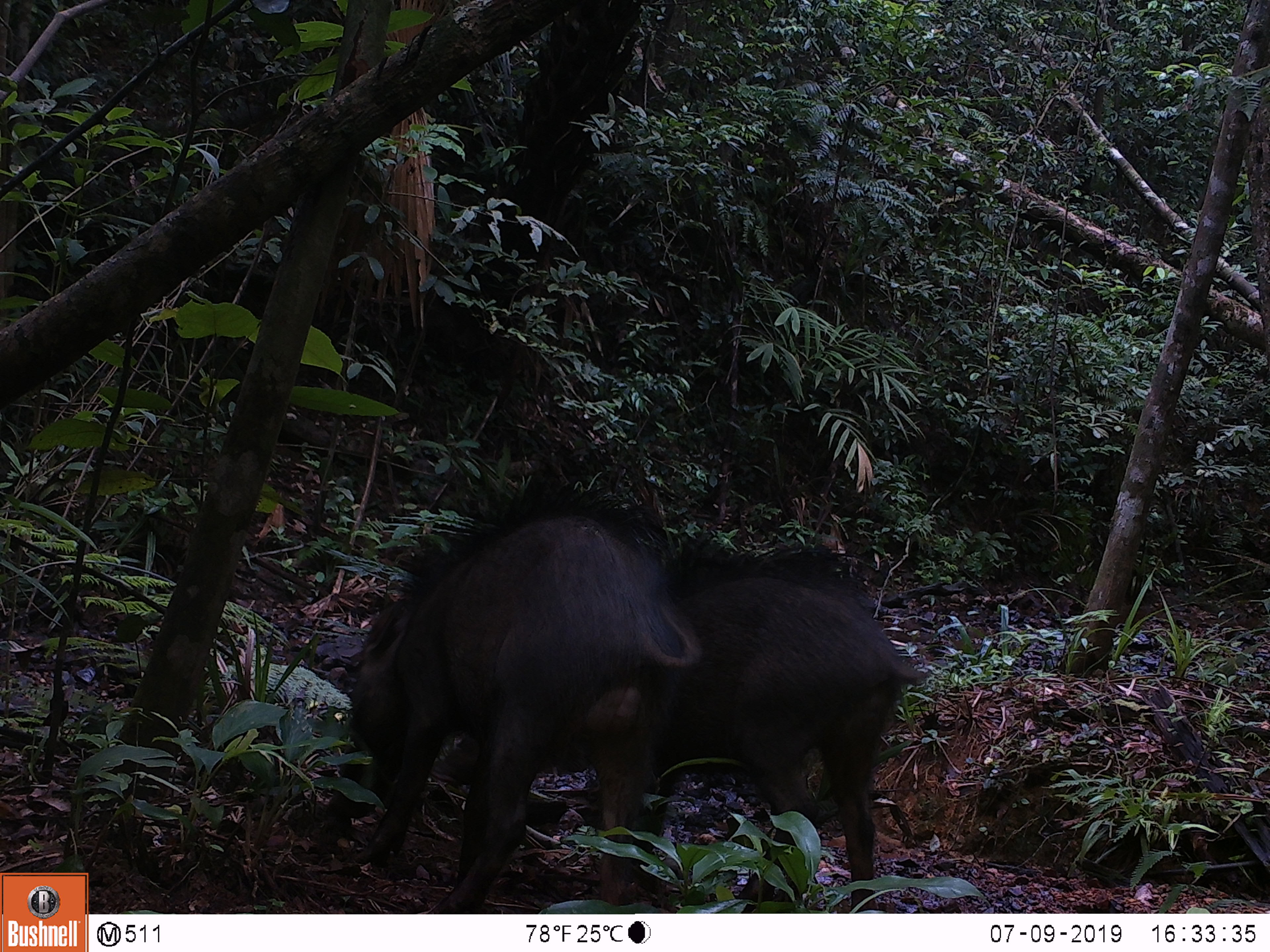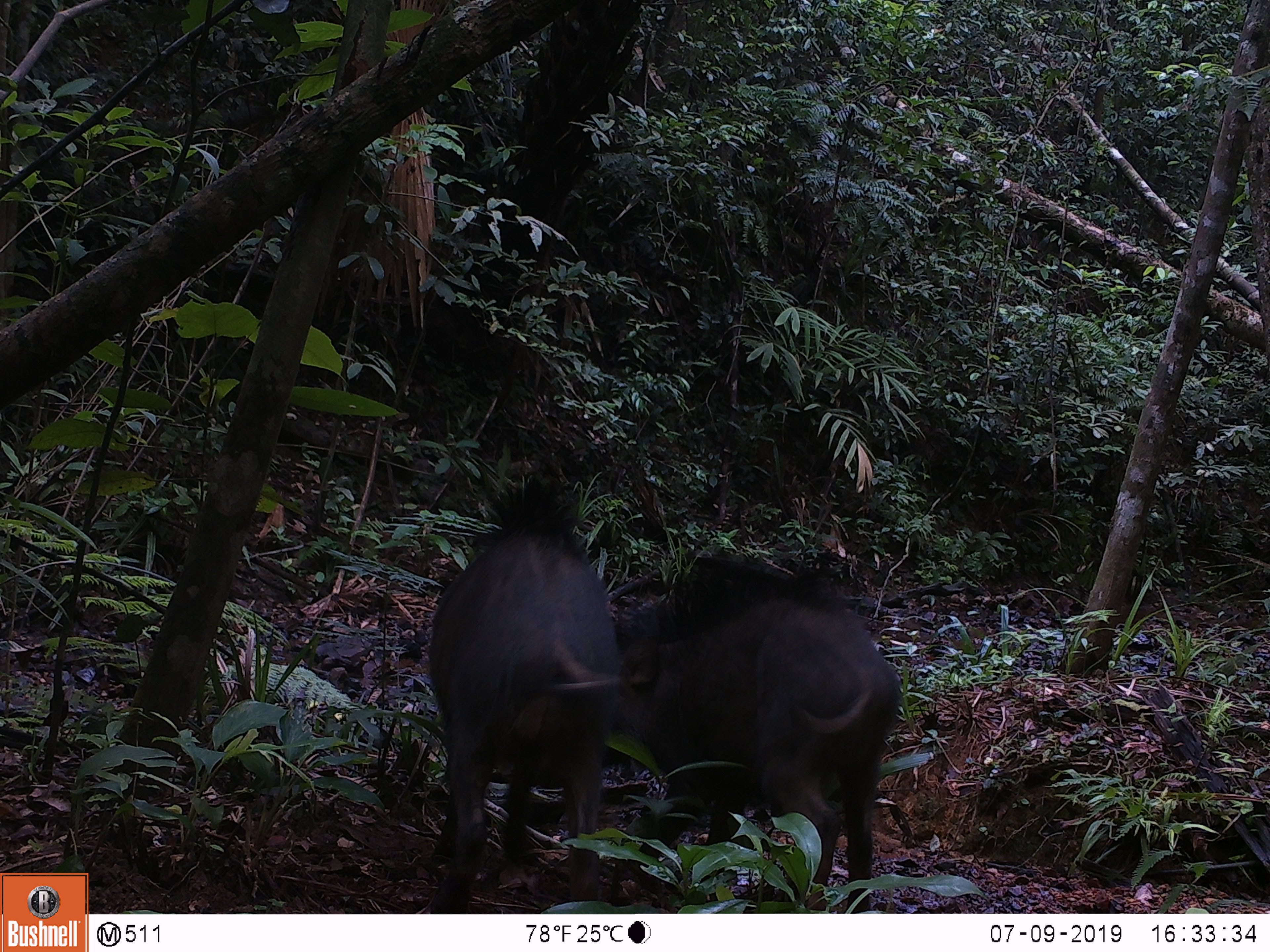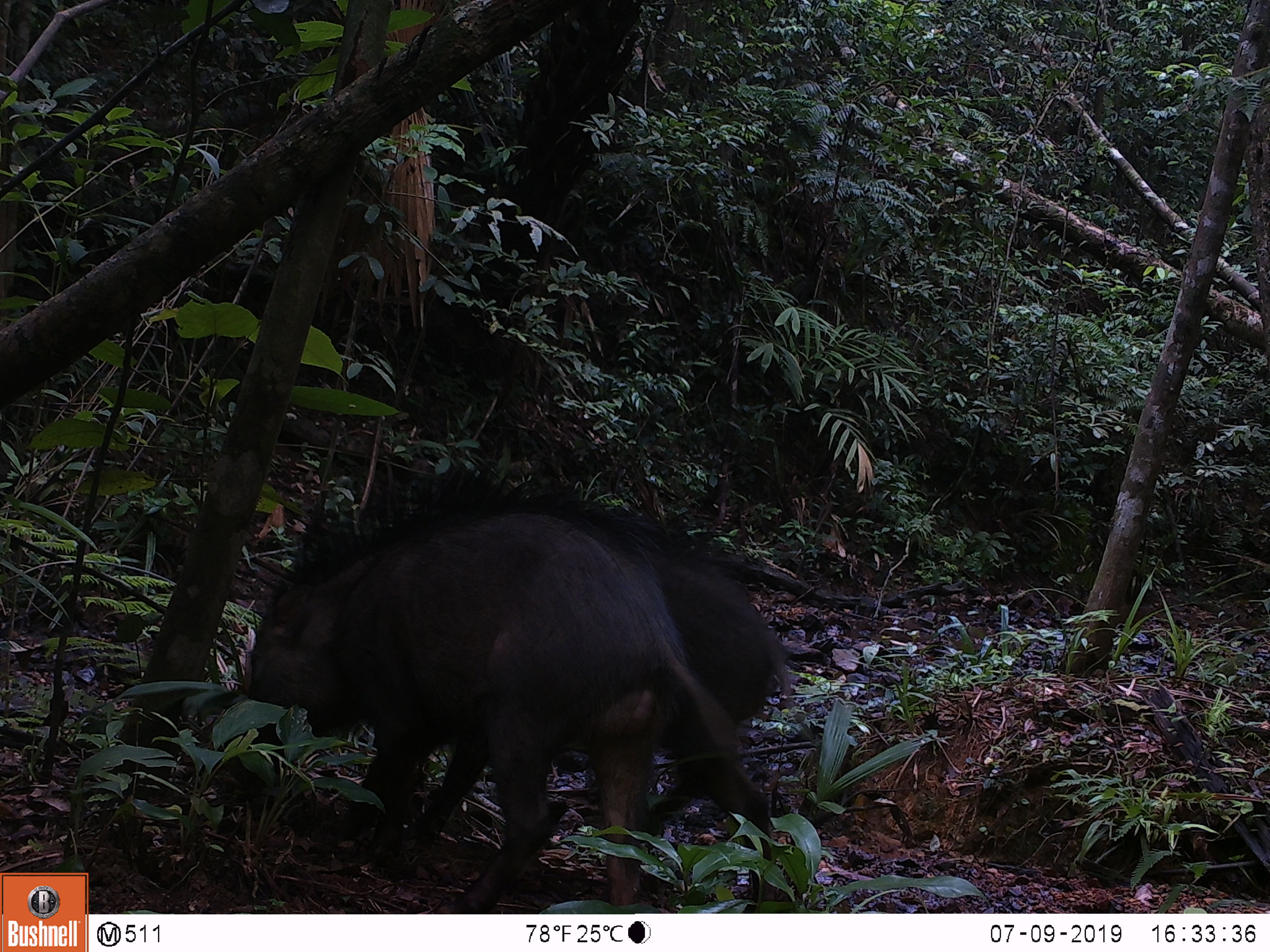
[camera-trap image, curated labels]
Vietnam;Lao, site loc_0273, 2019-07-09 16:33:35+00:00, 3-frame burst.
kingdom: Animalia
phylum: Chordata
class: Mammalia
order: Artiodactyla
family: Suidae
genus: Sus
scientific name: Sus scrofa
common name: eurasian wild pig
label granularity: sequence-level